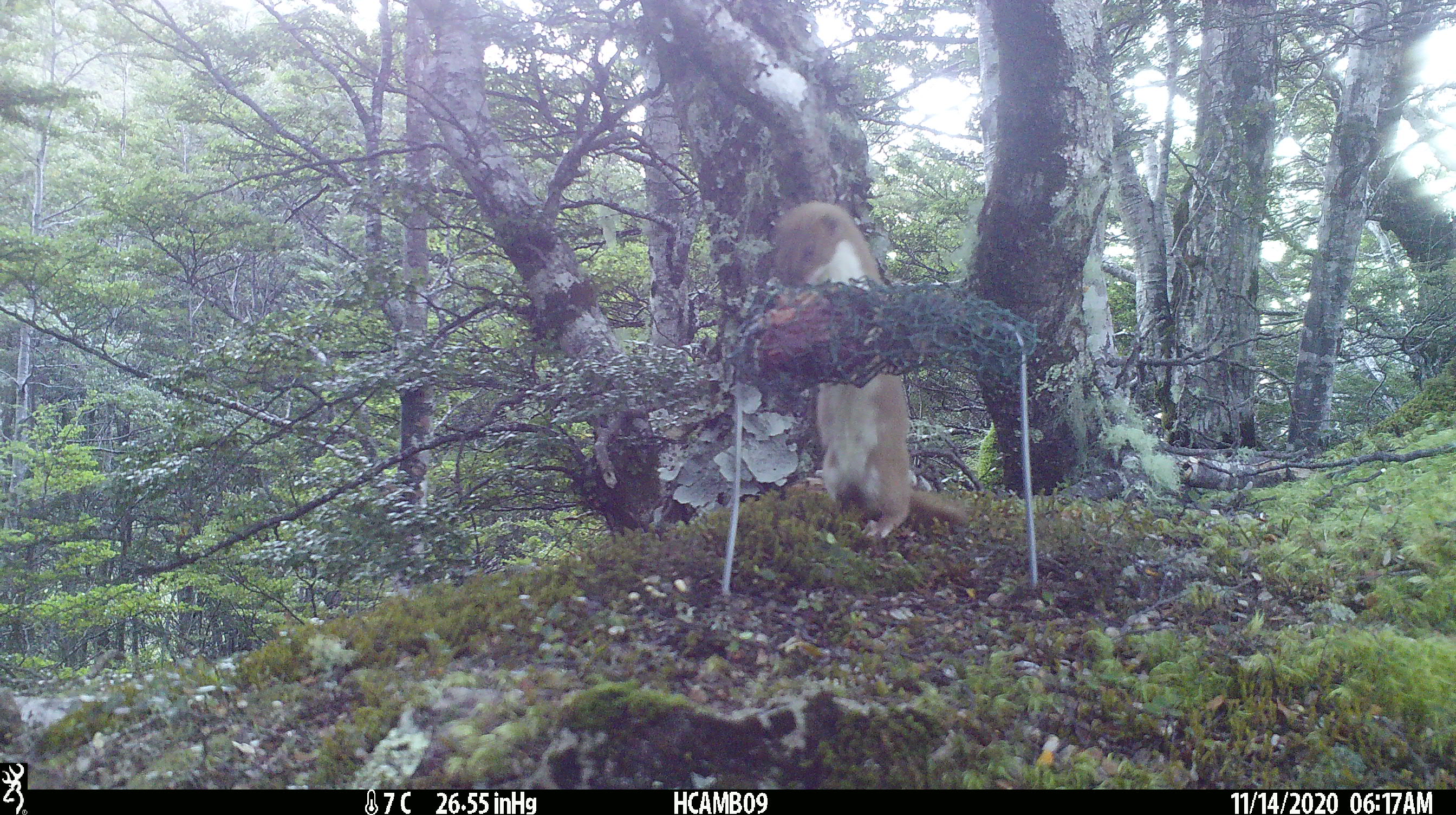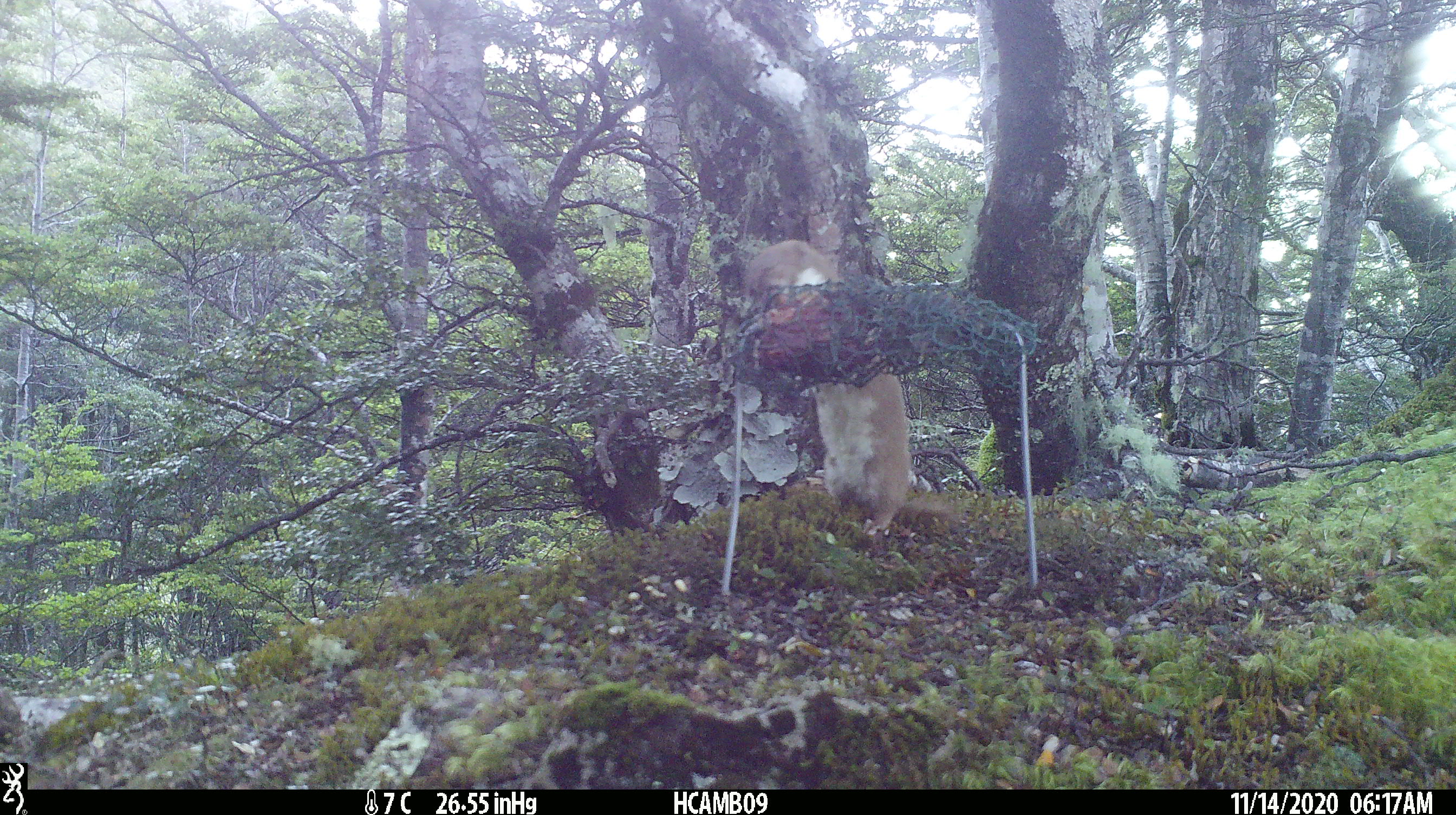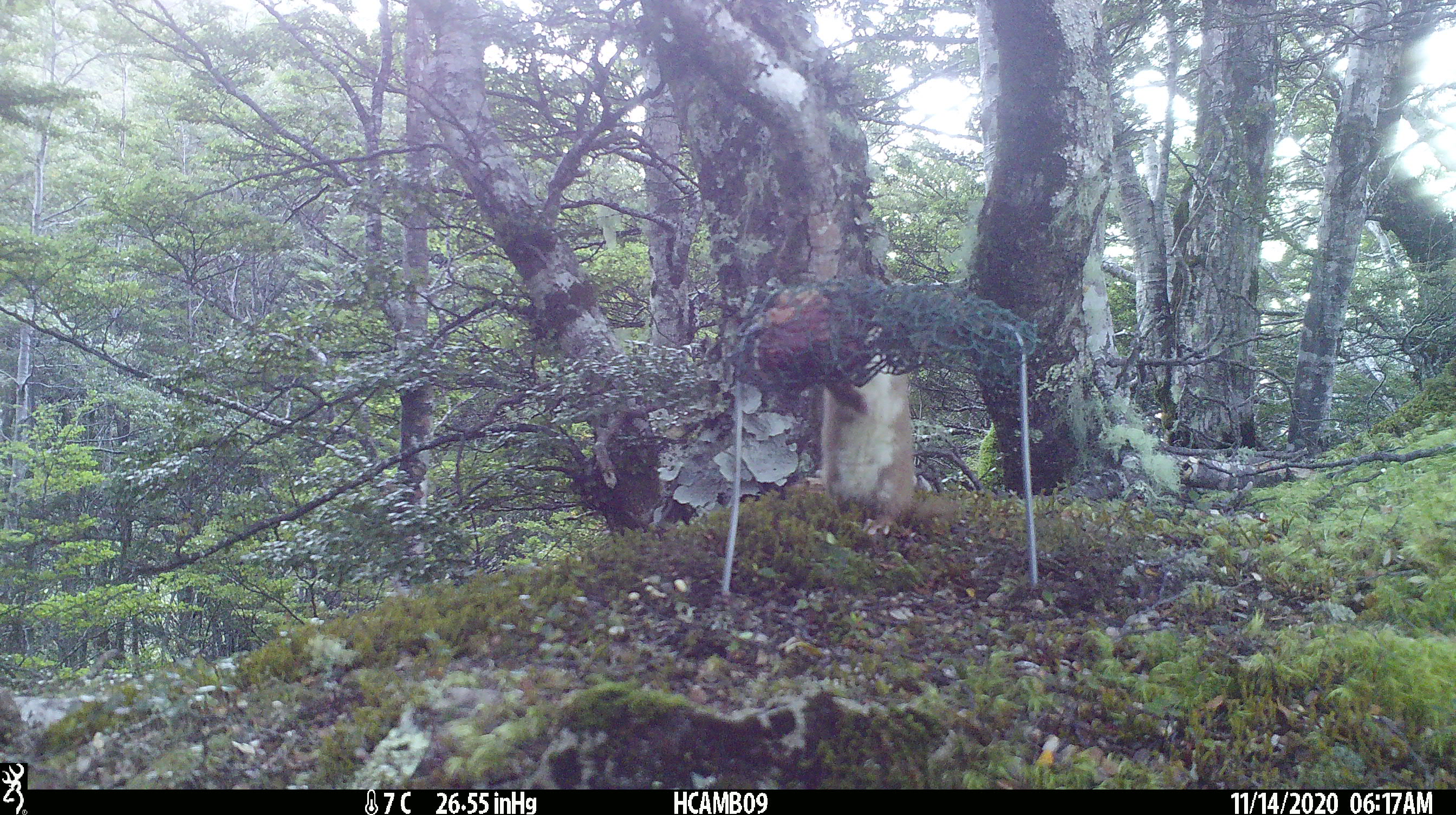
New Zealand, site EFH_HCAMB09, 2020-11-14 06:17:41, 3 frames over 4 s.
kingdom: Animalia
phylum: Chordata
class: Mammalia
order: Carnivora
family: Mustelidae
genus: Mustela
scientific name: Mustela nivalis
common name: least weasel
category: weasel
Weasel (least weasel) (Mustela nivalis).